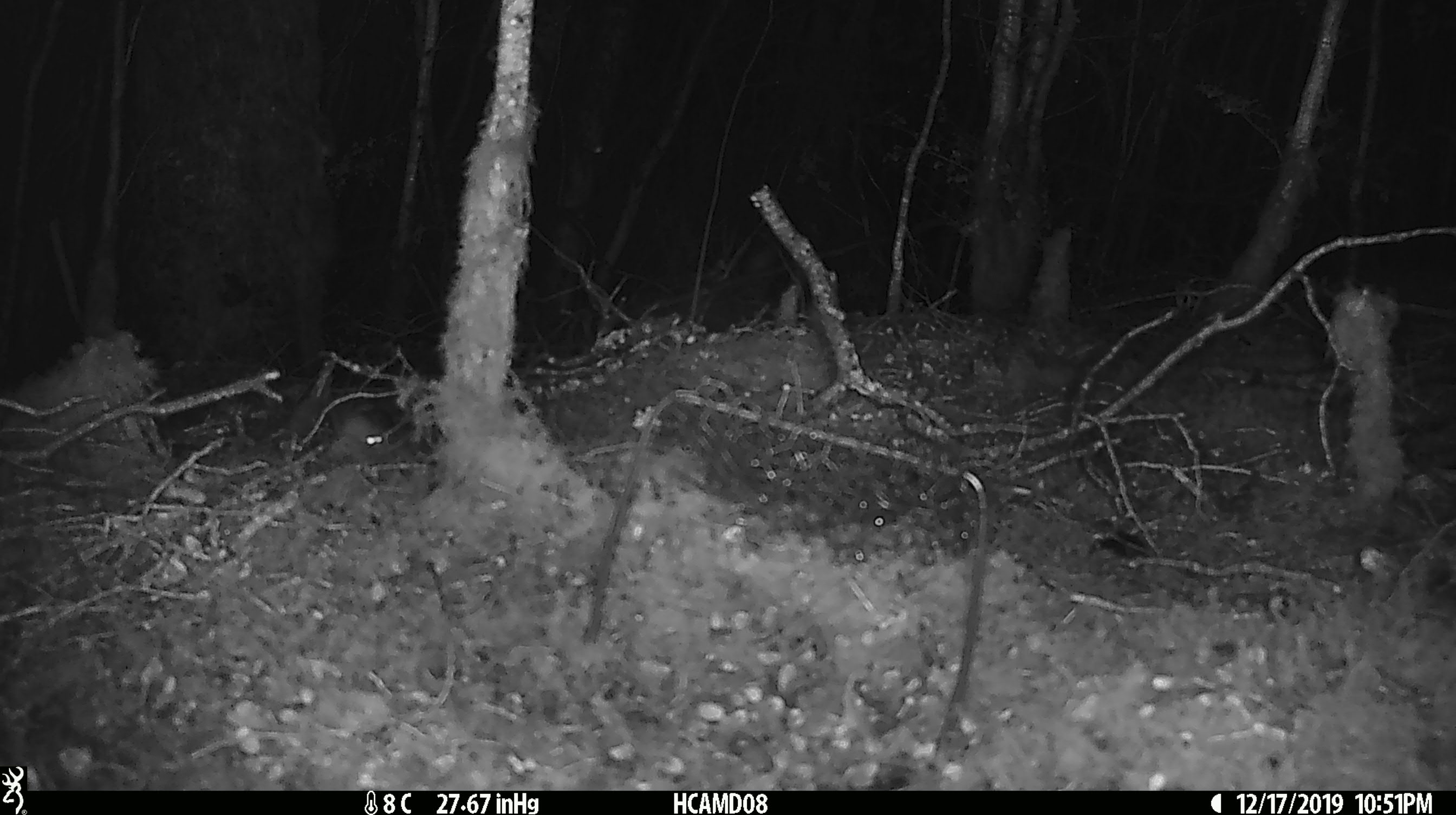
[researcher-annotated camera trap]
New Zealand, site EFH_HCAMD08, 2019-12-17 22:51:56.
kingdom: Animalia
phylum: Chordata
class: Mammalia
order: Rodentia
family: Muridae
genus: Mus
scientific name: Mus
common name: mouse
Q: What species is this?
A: Mouse (Mus).